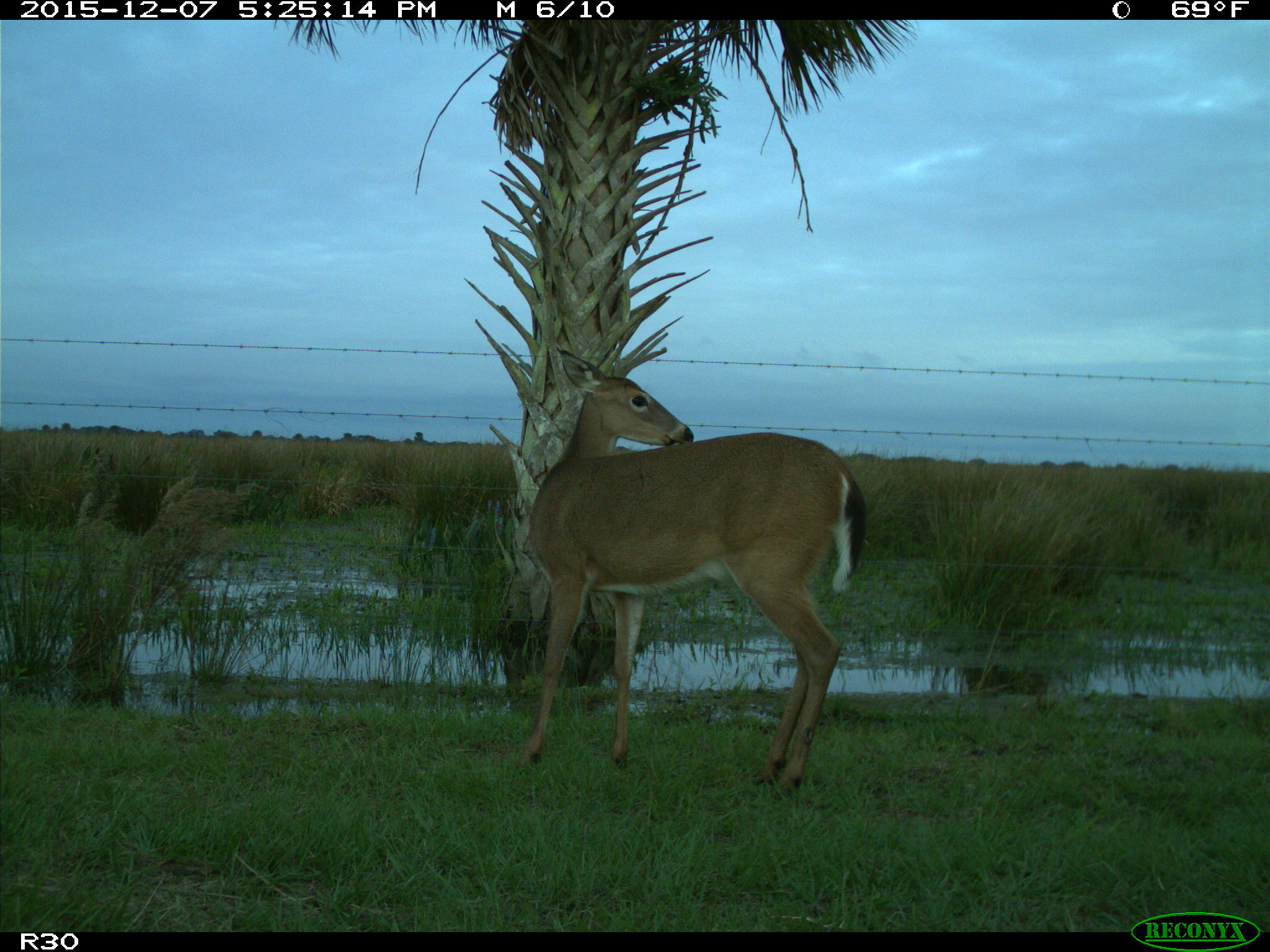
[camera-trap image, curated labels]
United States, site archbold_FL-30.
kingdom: Animalia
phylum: Chordata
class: Mammalia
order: Artiodactyla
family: Cervidae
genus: Odocoileus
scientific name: Odocoileus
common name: deer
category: unidentified deer